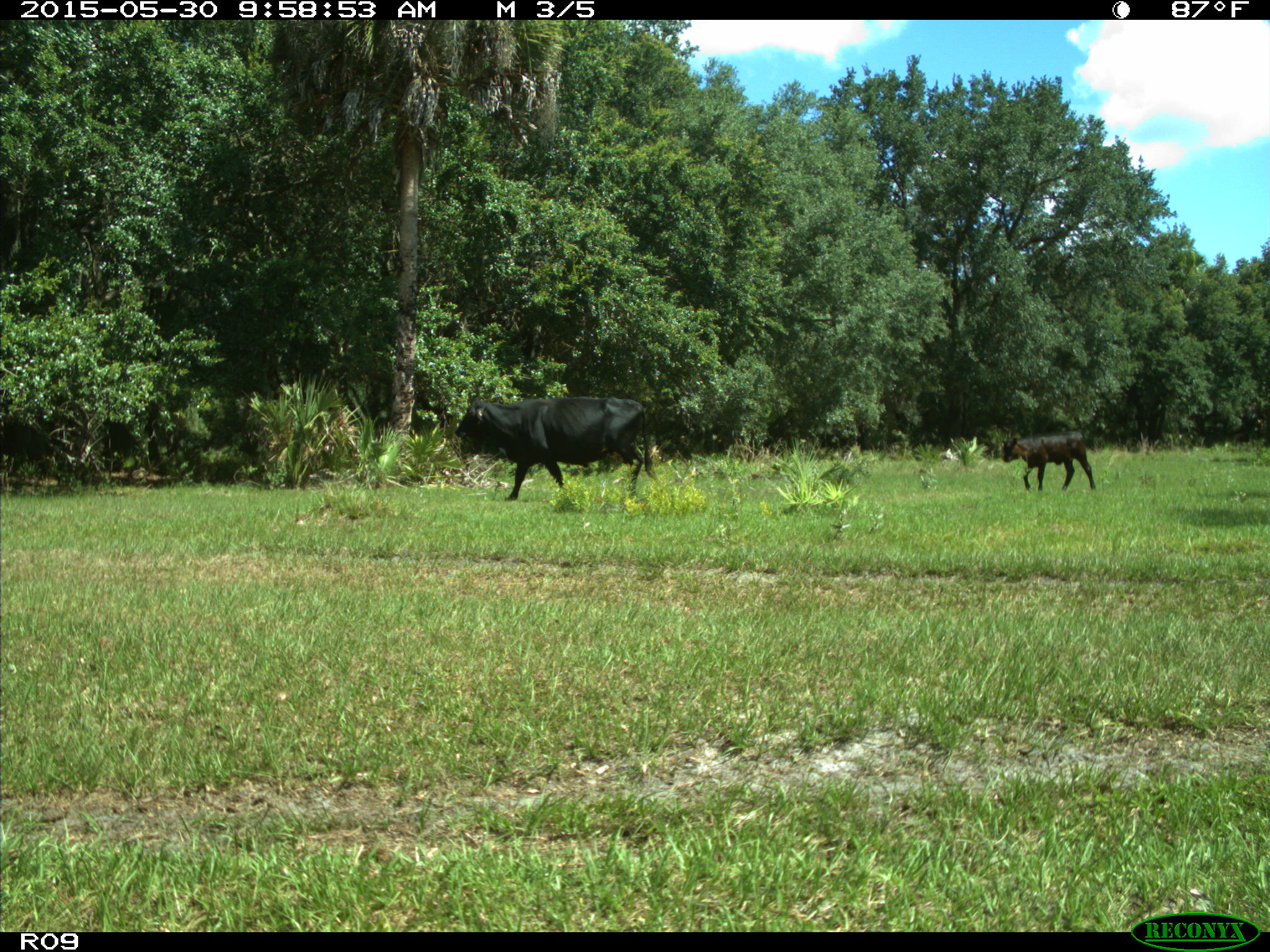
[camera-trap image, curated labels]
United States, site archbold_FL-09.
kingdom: Animalia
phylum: Chordata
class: Mammalia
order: Artiodactyla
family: Bovidae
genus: Bos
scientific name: Bos taurus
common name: domestic cow